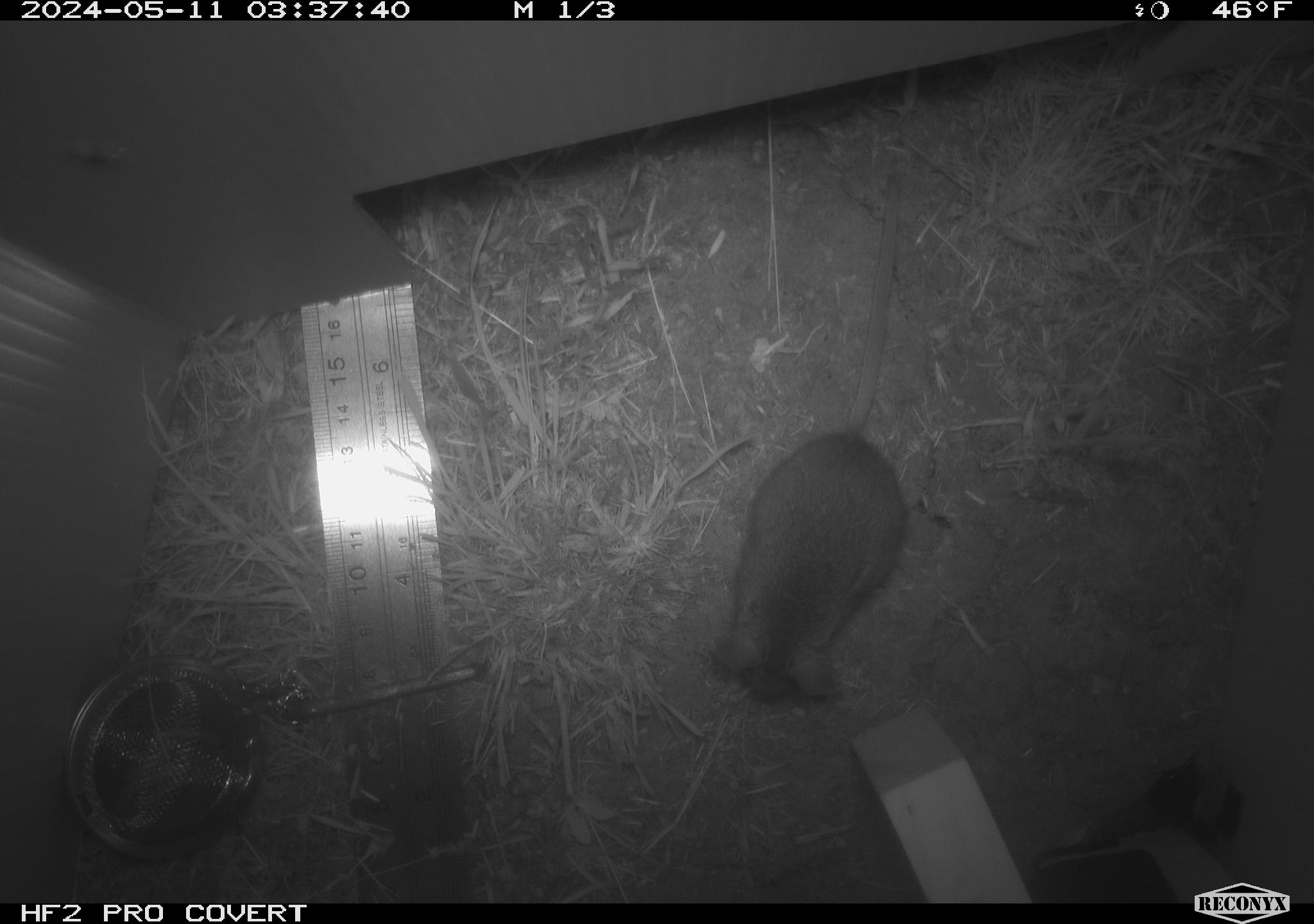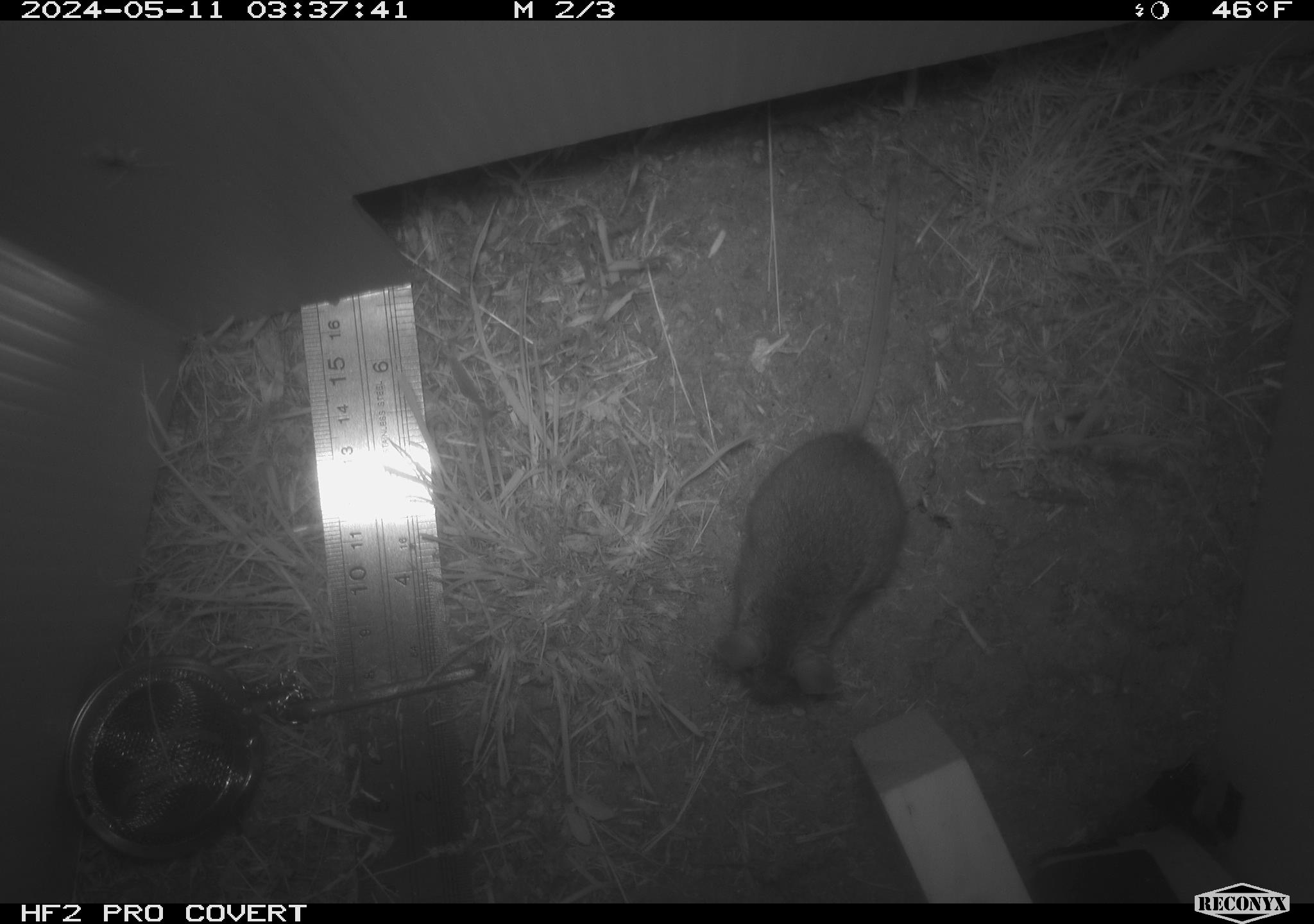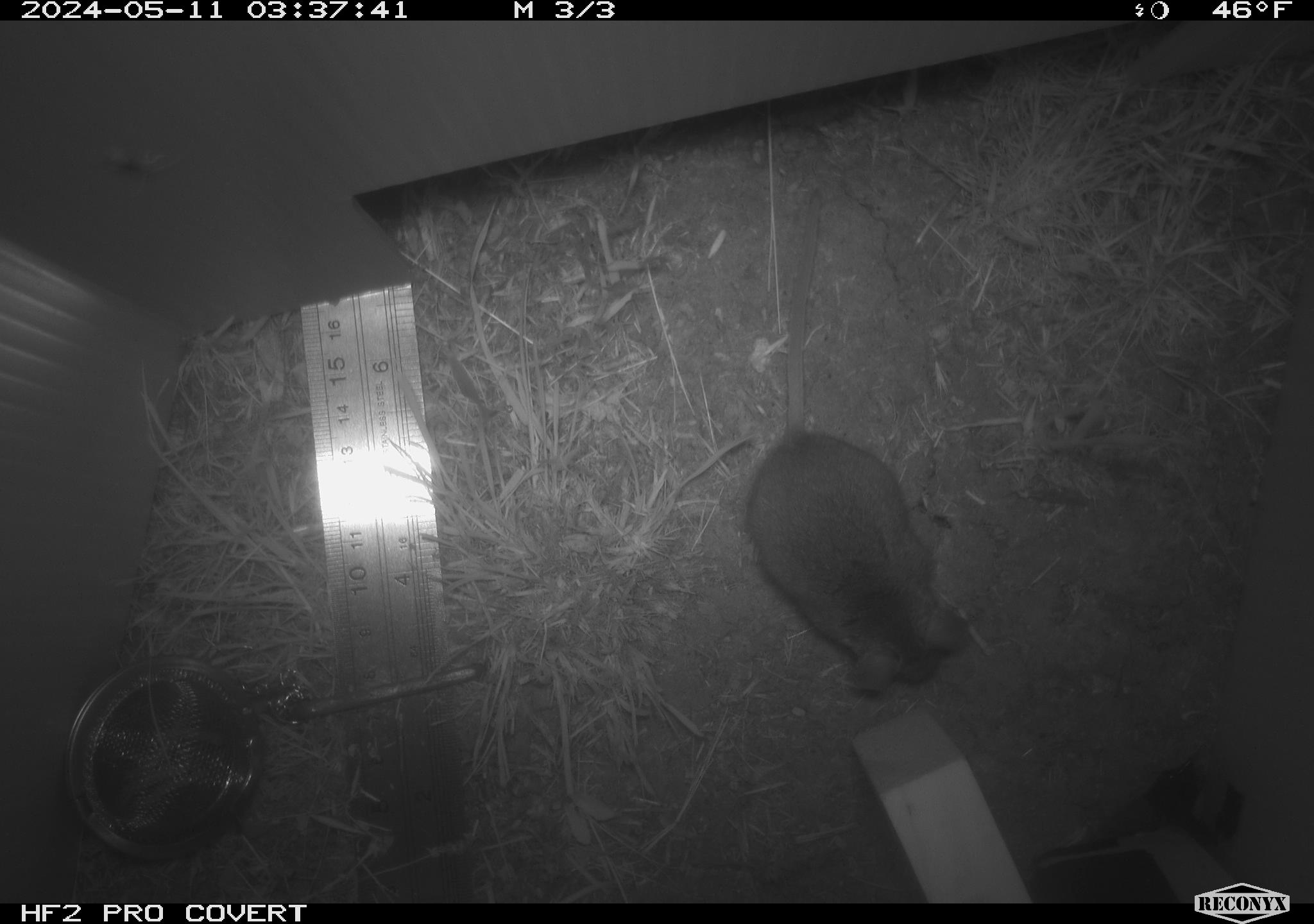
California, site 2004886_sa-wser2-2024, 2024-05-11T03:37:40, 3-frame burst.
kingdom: Animalia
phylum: Chordata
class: Mammalia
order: Rodentia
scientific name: Rodentia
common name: mouse species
Mouse species (Rodentia).